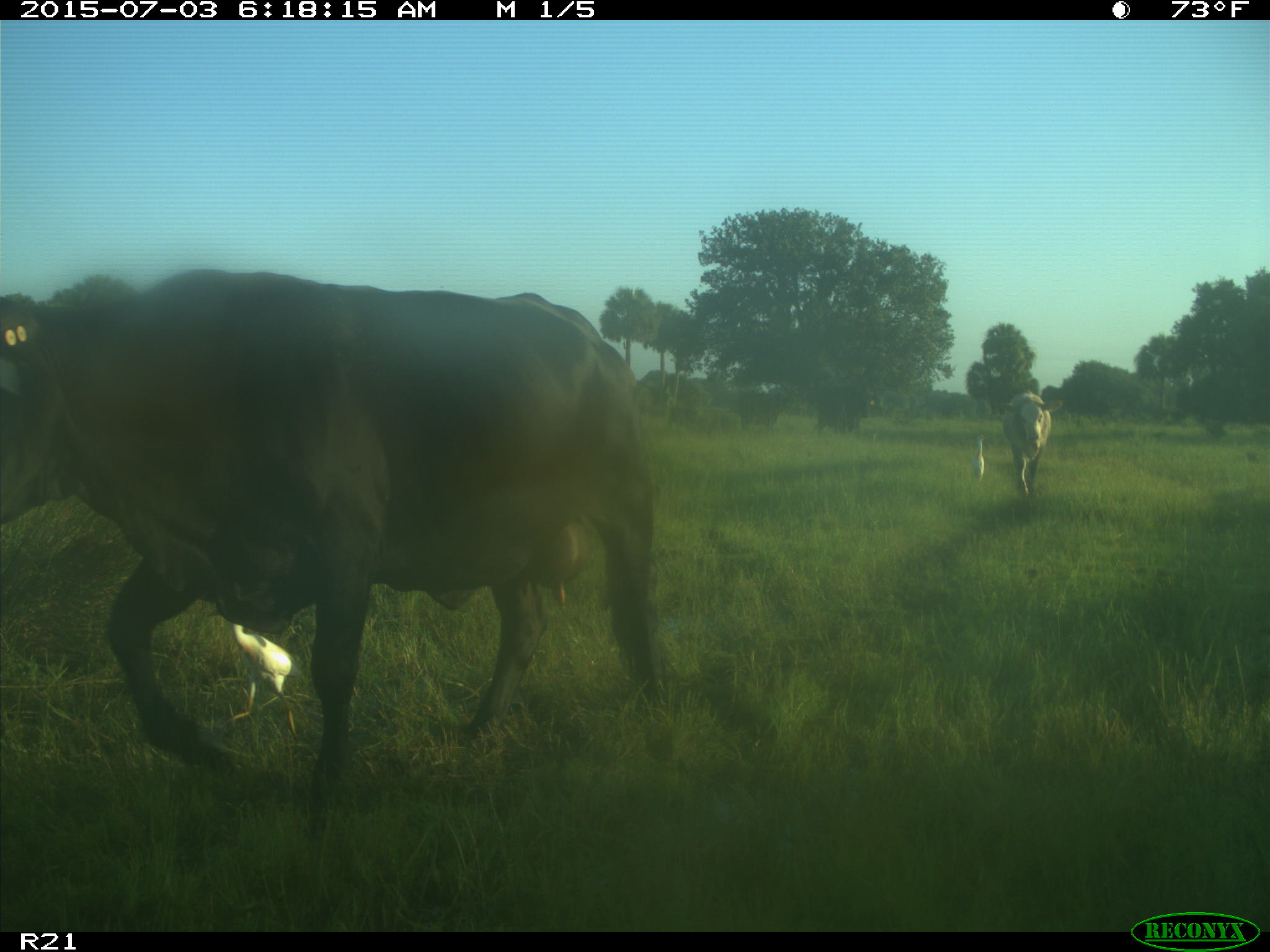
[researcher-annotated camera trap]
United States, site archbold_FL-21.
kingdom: Animalia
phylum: Chordata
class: Mammalia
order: Artiodactyla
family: Bovidae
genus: Bos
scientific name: Bos taurus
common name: domestic cow